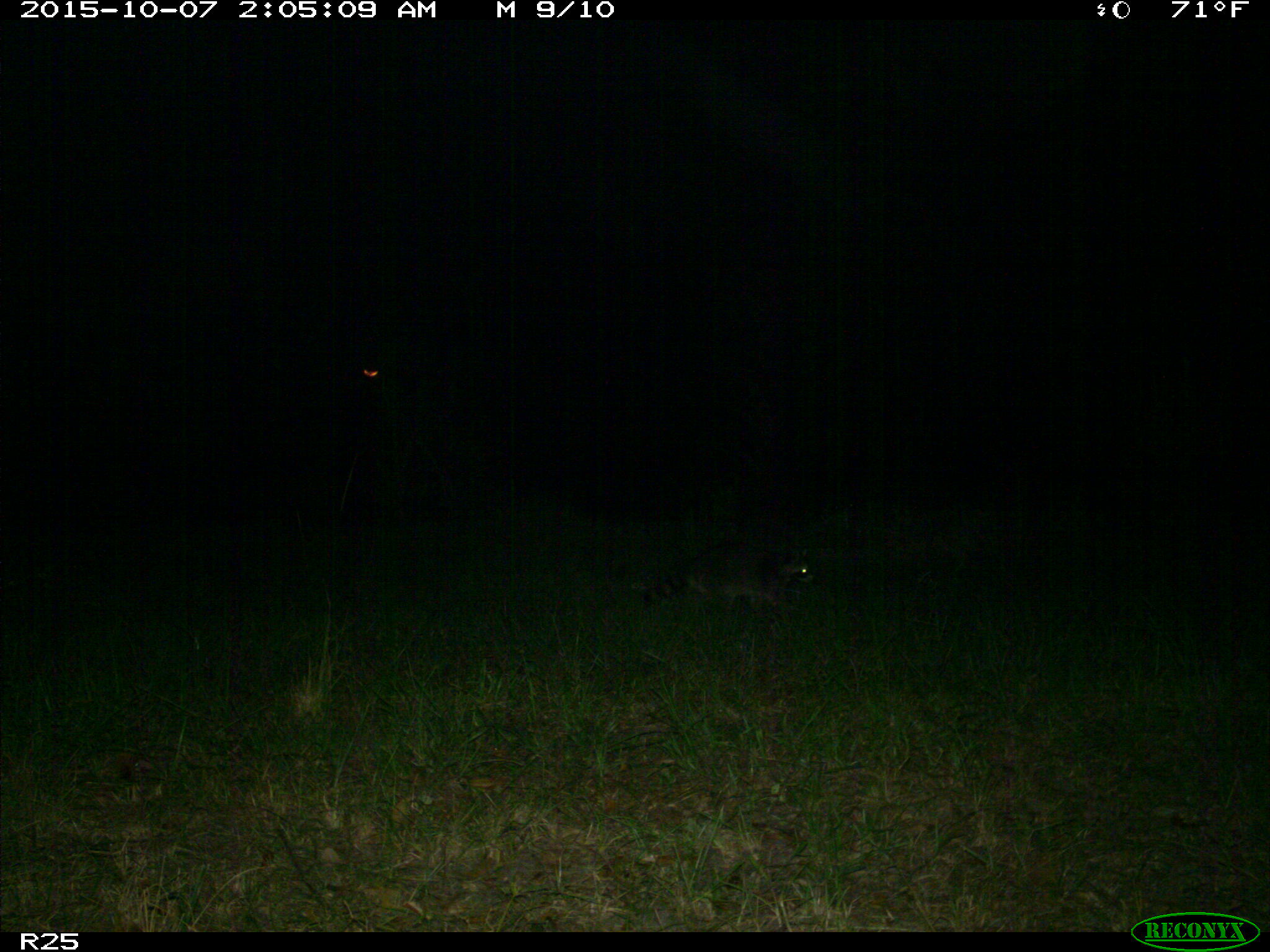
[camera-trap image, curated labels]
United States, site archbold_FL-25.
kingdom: Animalia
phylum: Chordata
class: Mammalia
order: Carnivora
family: Procyonidae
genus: Procyon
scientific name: Procyon lotor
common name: common raccoon